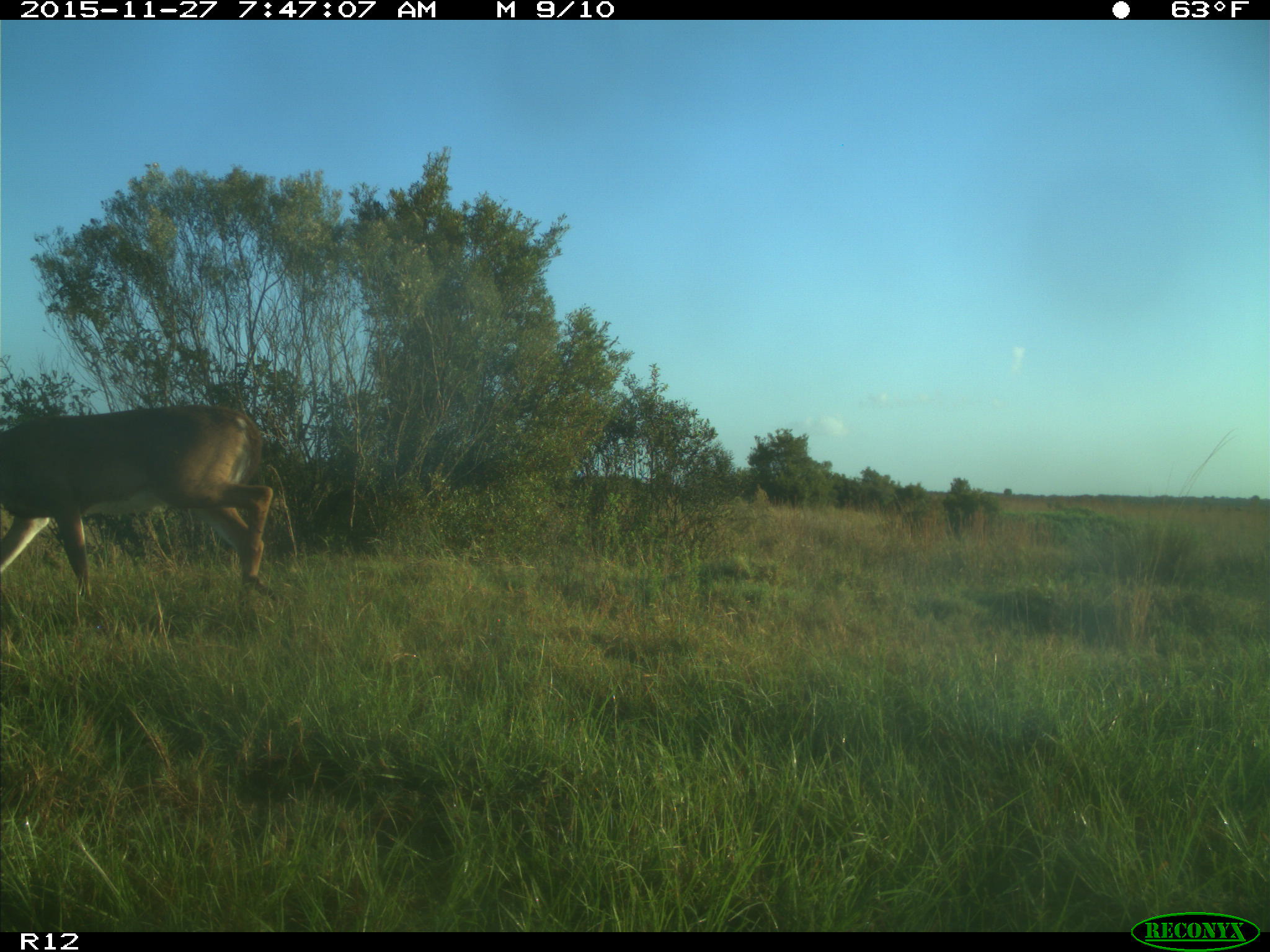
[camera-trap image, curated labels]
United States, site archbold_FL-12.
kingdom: Animalia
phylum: Chordata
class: Mammalia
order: Artiodactyla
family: Cervidae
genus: Odocoileus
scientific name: Odocoileus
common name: deer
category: unidentified deer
Unidentified deer (deer) (Odocoileus).